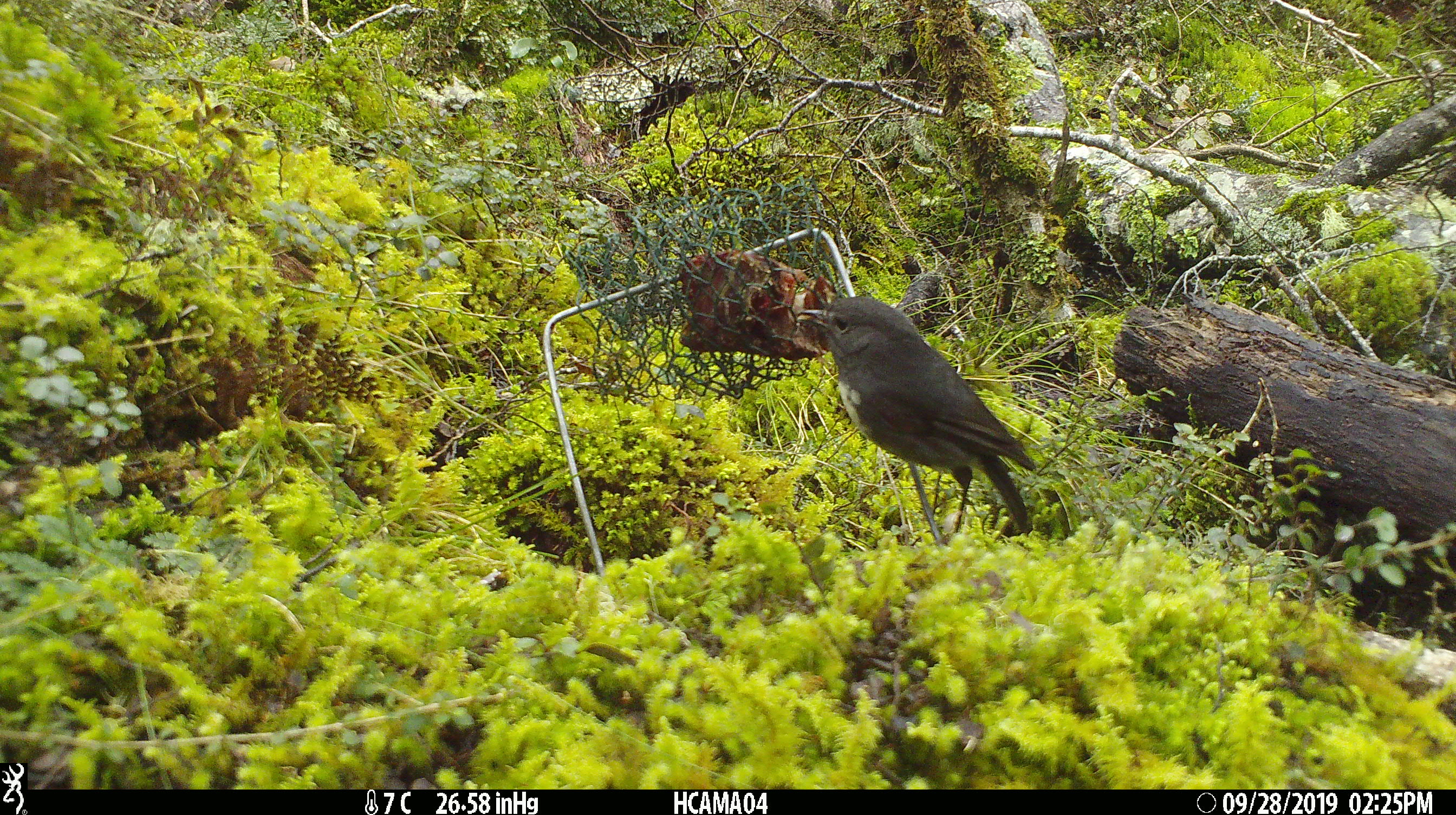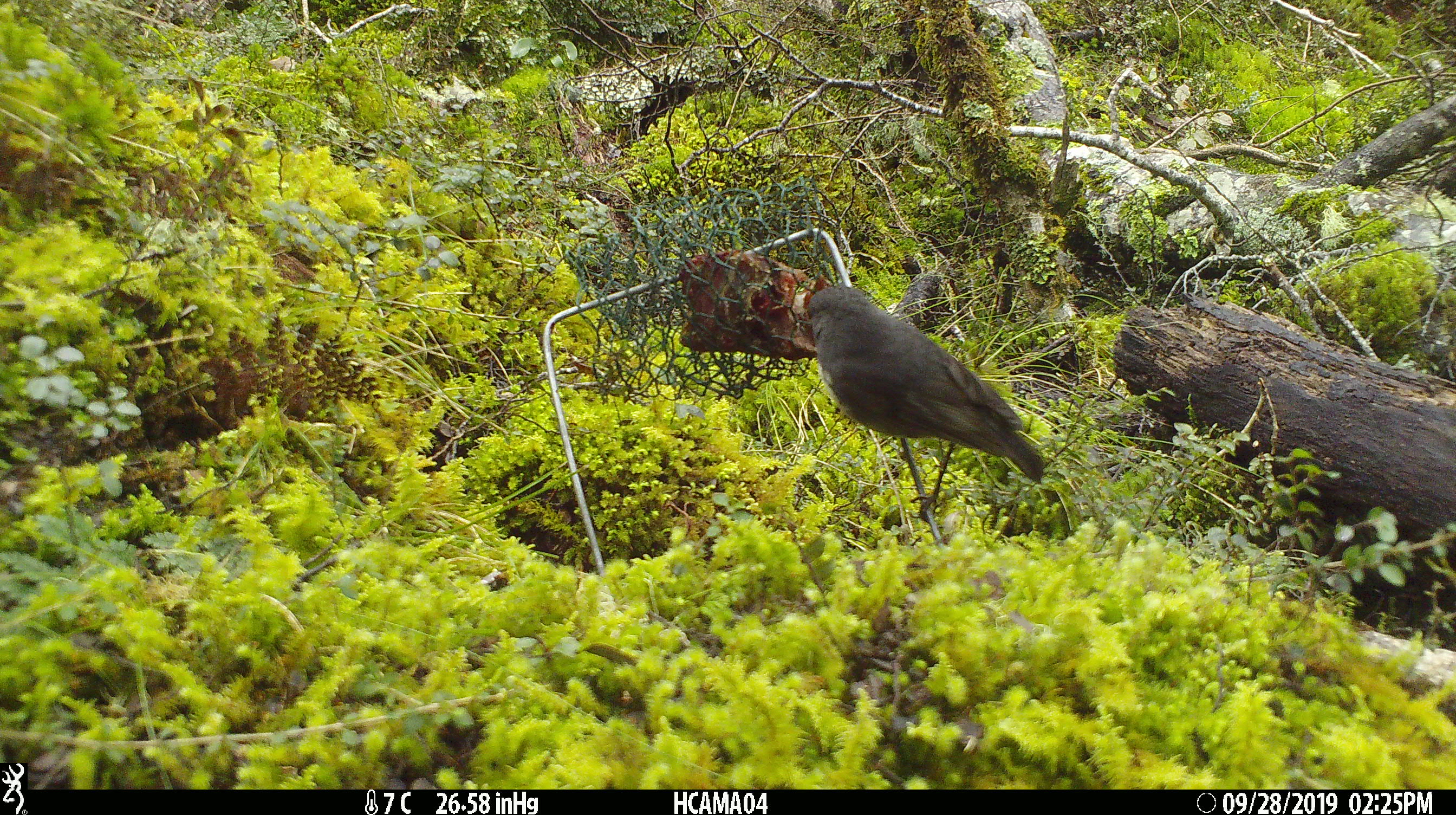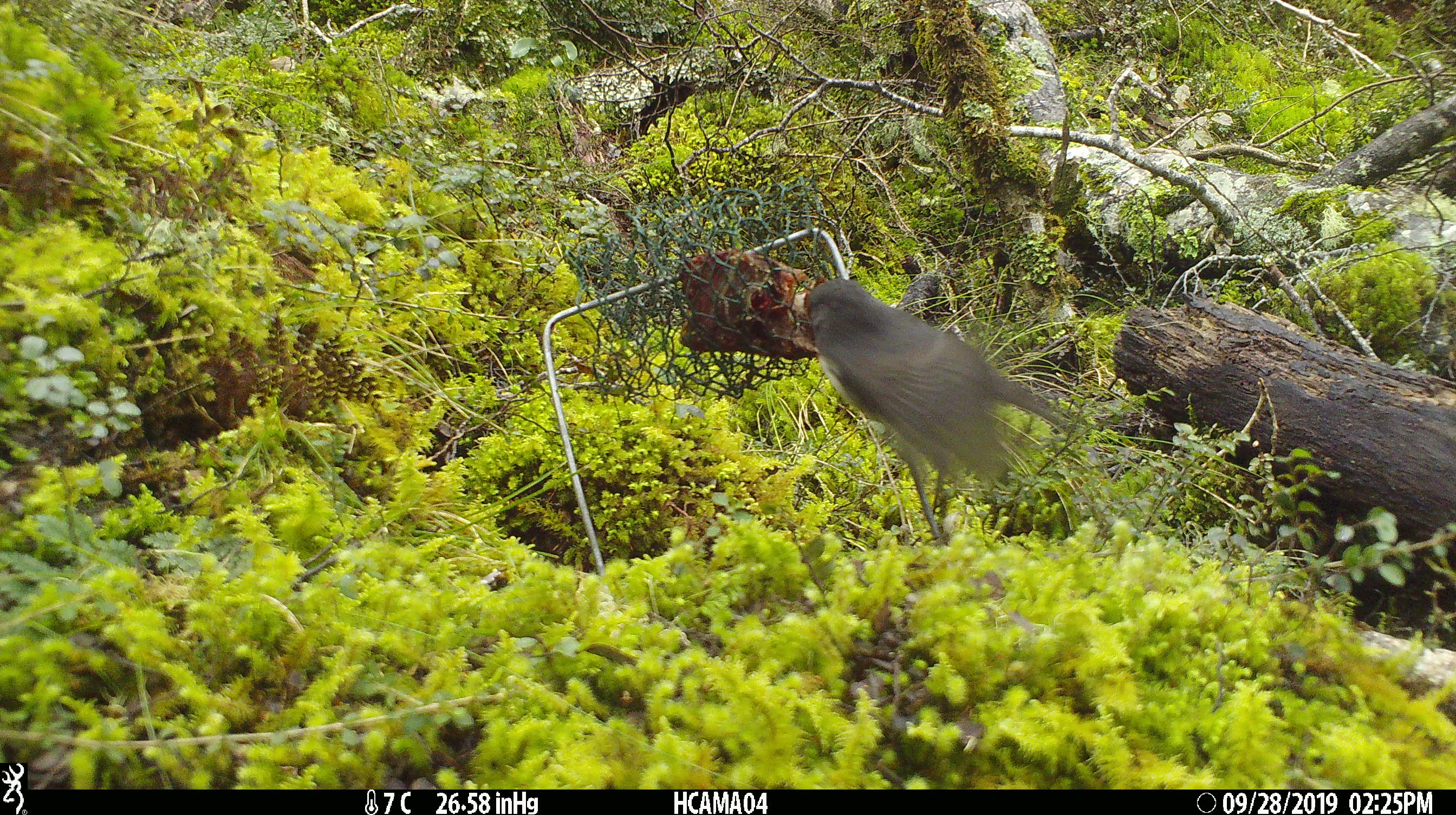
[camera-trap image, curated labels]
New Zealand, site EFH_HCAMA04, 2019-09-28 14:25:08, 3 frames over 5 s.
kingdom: Animalia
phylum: Chordata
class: Aves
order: Passeriformes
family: Petroicidae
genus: Petroica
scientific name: Petroica australis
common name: new zealand robin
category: robin